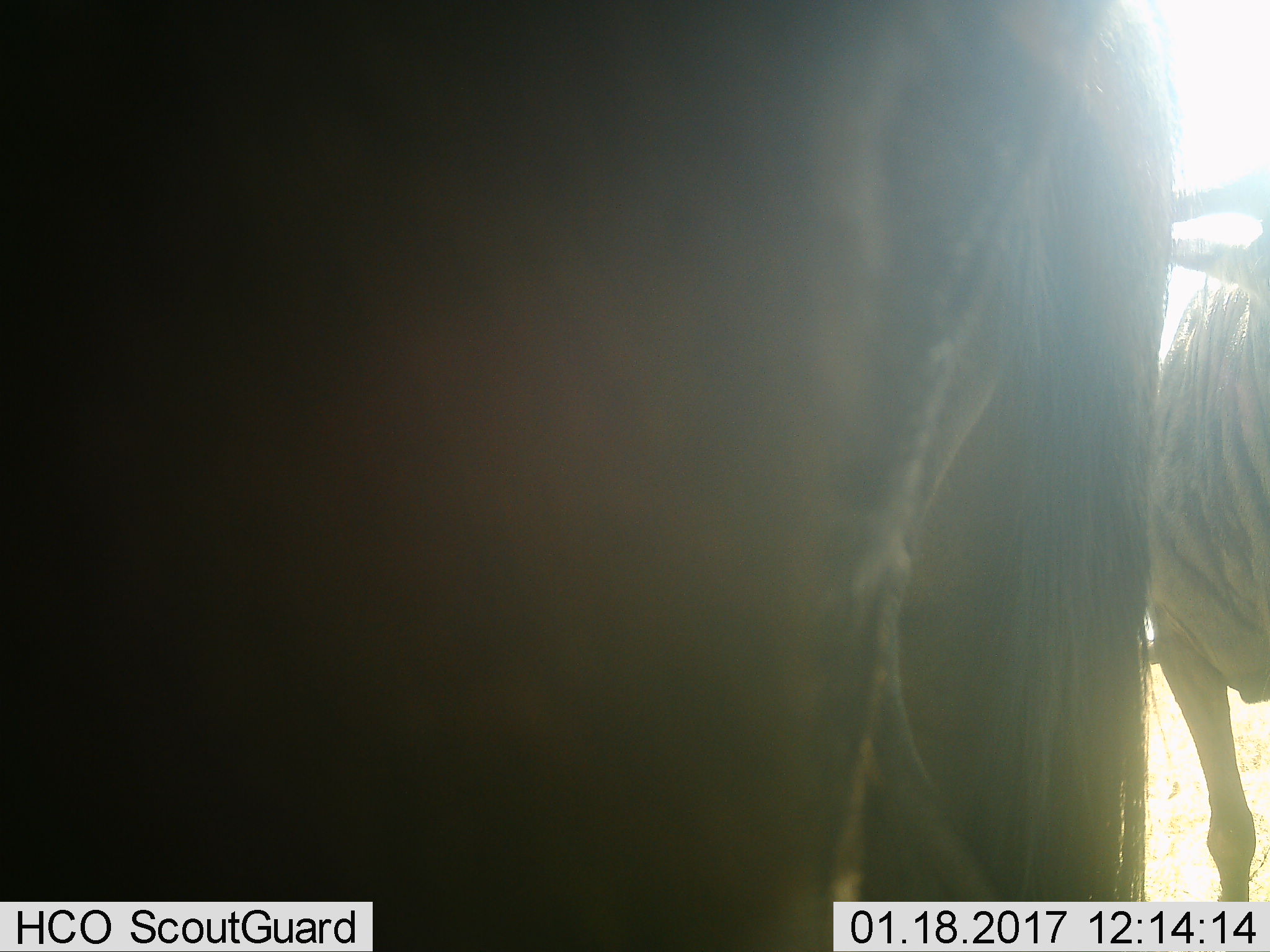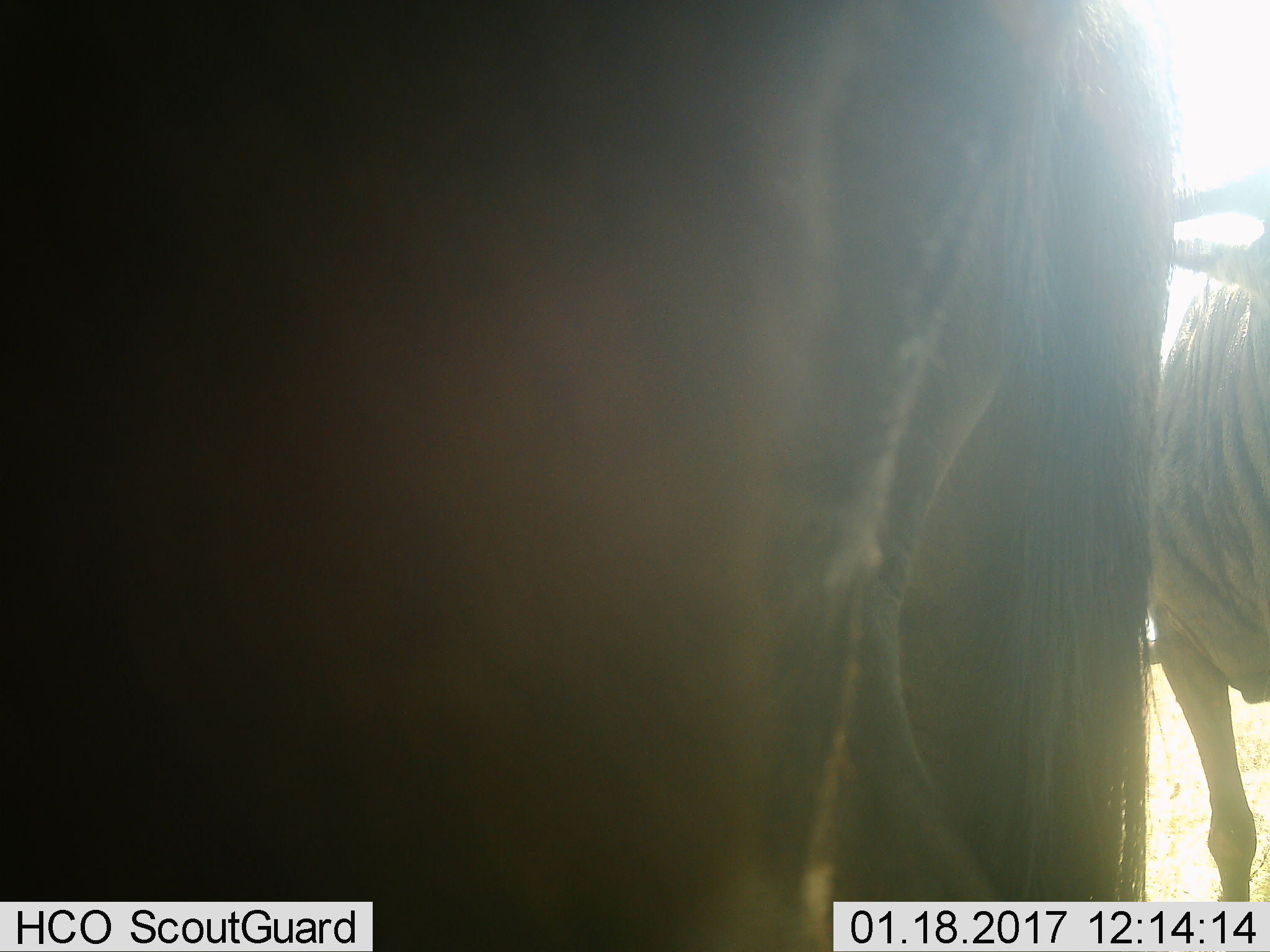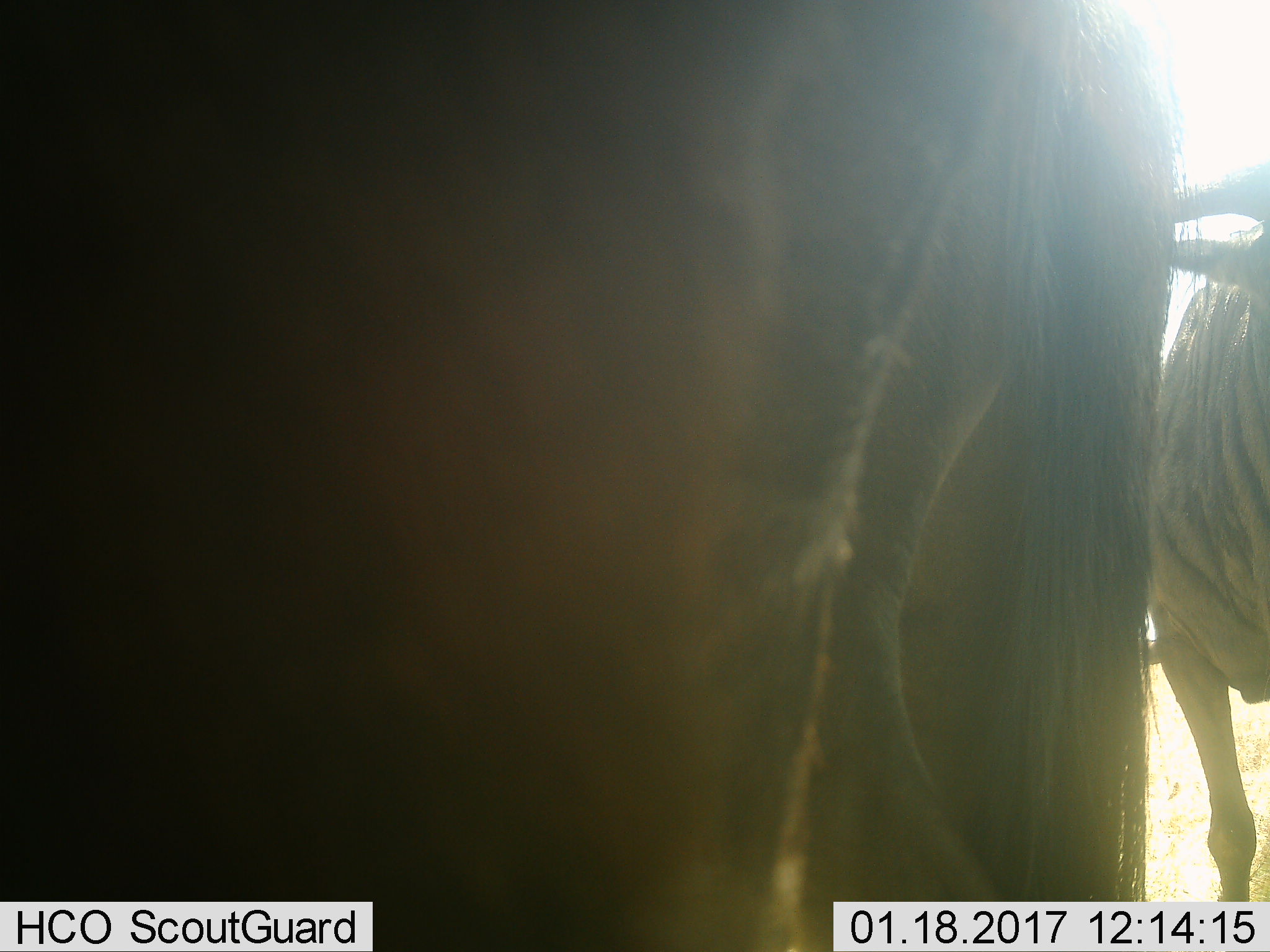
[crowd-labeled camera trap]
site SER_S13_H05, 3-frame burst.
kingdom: Animalia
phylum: Chordata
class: Mammalia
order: Artiodactyla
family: Bovidae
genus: Connochaetes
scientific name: Connochaetes taurinus taurinus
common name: blue wildebeest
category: wildebeestblue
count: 2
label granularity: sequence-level